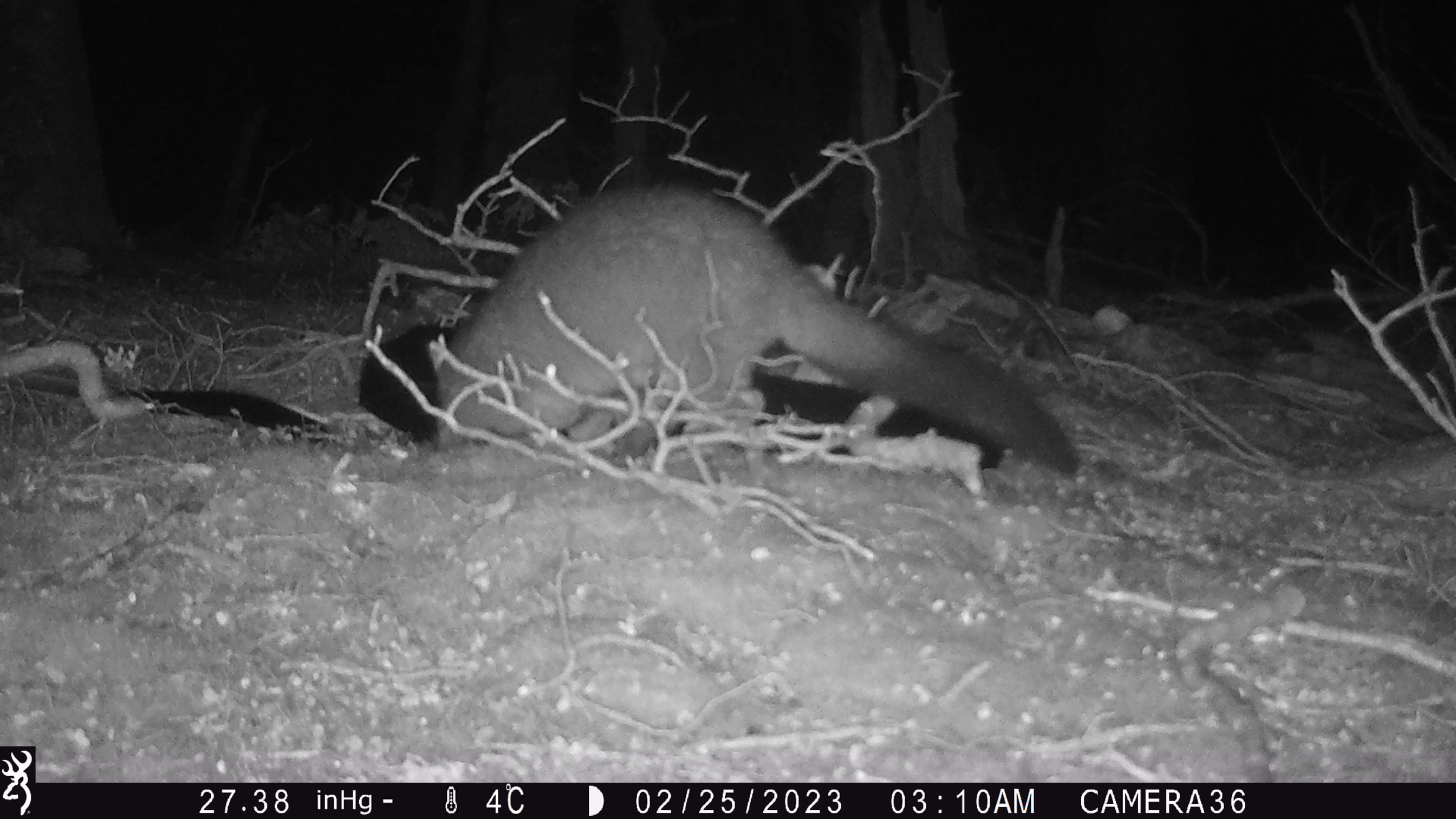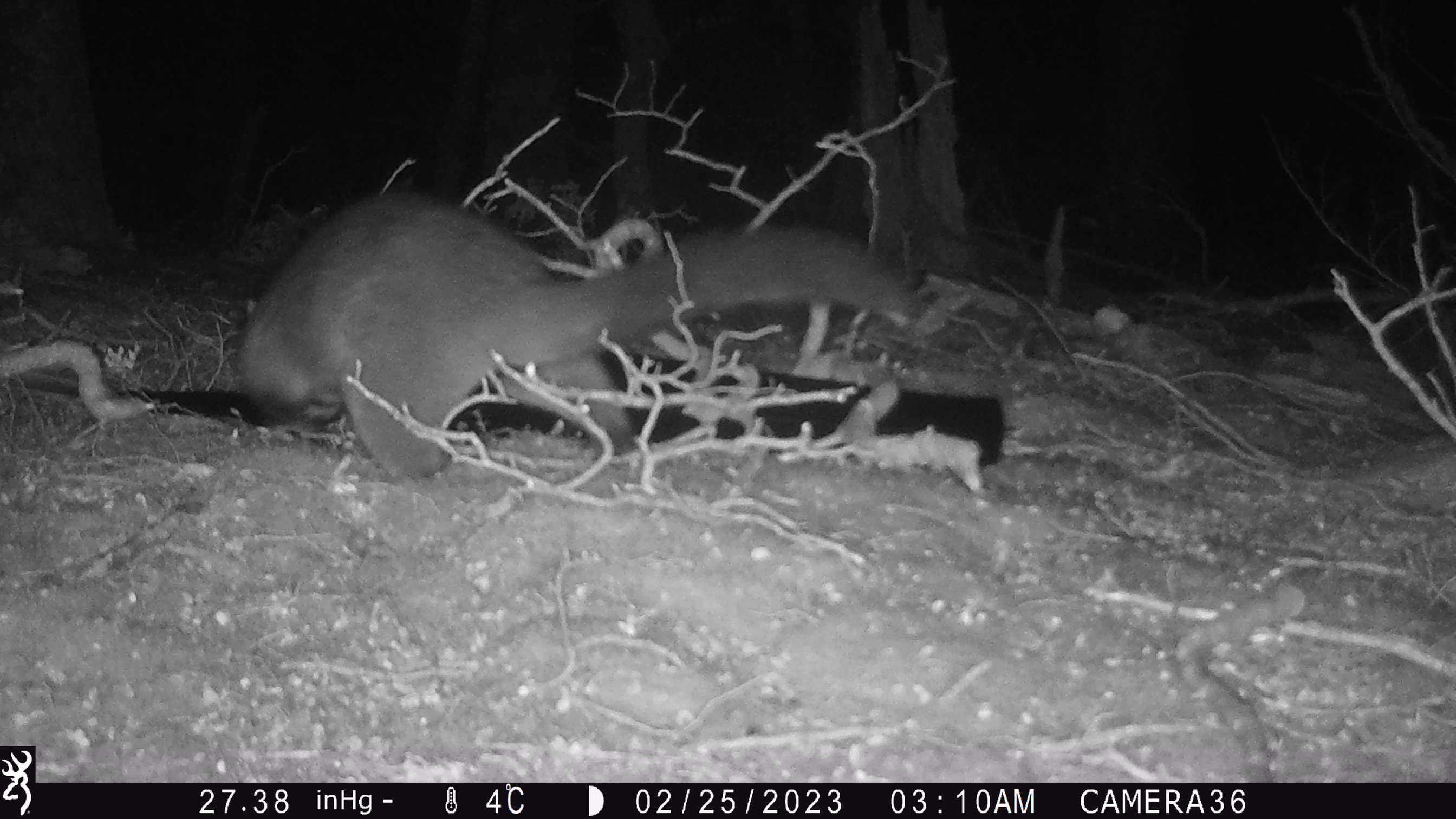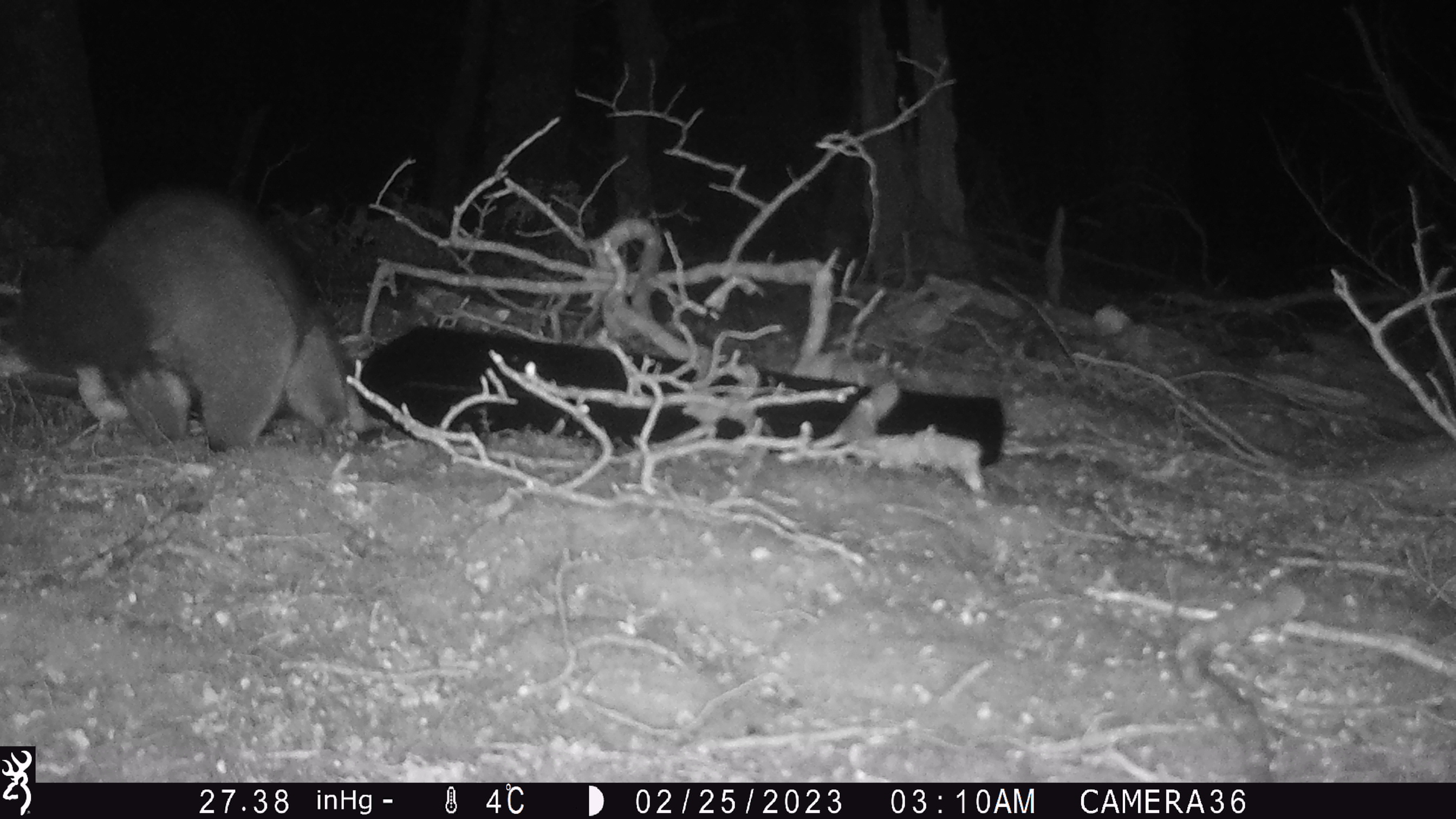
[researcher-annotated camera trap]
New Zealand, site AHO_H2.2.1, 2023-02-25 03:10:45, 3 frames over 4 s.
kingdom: Animalia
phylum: Chordata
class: Mammalia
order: Carnivora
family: Mustelidae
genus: Mustela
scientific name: Mustela erminea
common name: stoat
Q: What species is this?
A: Stoat (Mustela erminea).